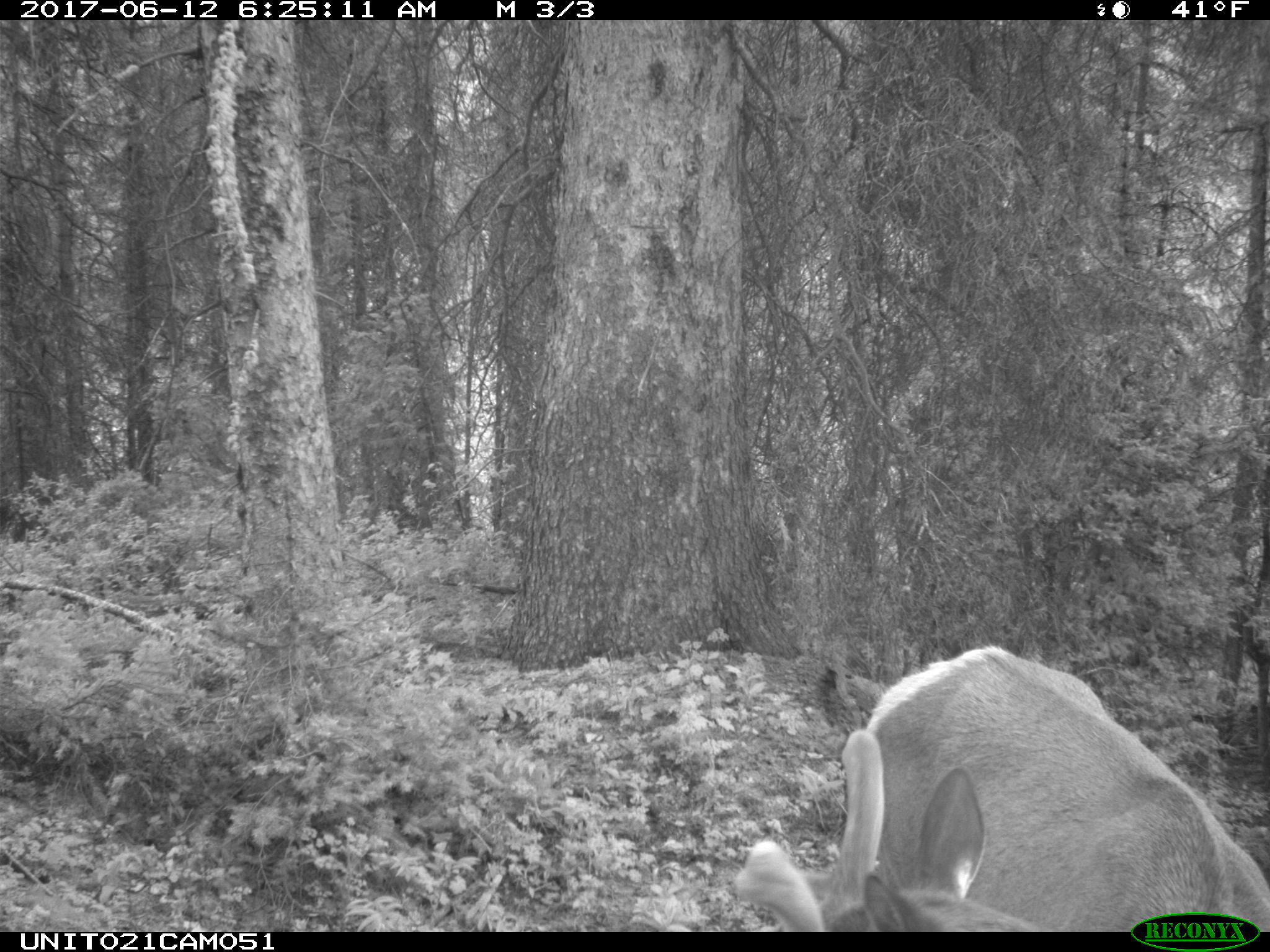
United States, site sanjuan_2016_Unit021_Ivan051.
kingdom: Animalia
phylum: Chordata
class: Mammalia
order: Artiodactyla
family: Cervidae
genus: Cervus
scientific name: Cervus elaphus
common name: red deer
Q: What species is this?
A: Cervus elaphus (red deer).